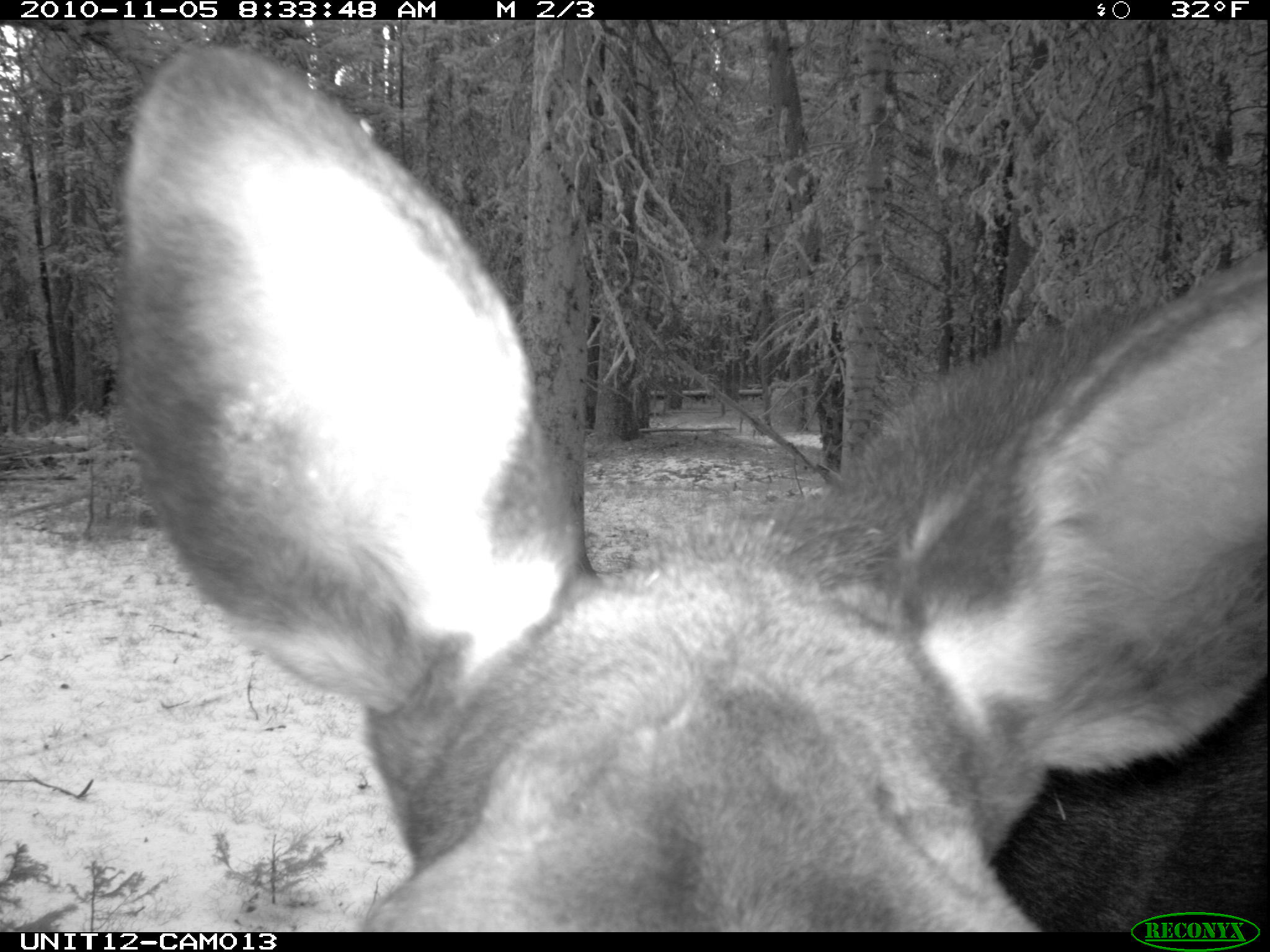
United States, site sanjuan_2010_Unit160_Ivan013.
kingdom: Animalia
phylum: Chordata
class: Mammalia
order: Artiodactyla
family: Cervidae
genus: Alces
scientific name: Alces alces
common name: moose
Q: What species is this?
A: Alces alces (moose).